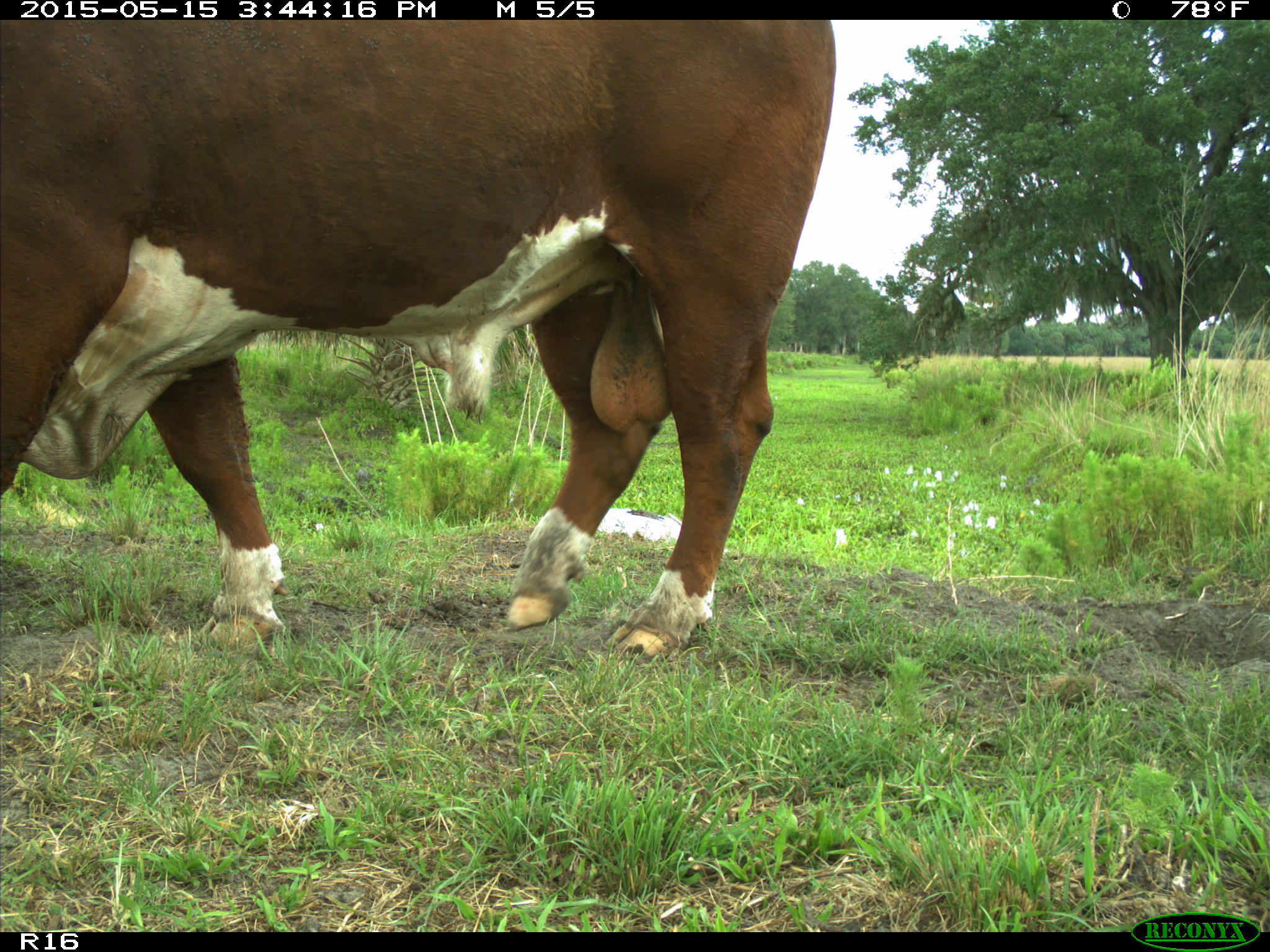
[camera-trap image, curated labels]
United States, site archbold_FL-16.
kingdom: Animalia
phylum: Chordata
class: Mammalia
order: Artiodactyla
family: Bovidae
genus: Bos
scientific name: Bos taurus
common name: domestic cow